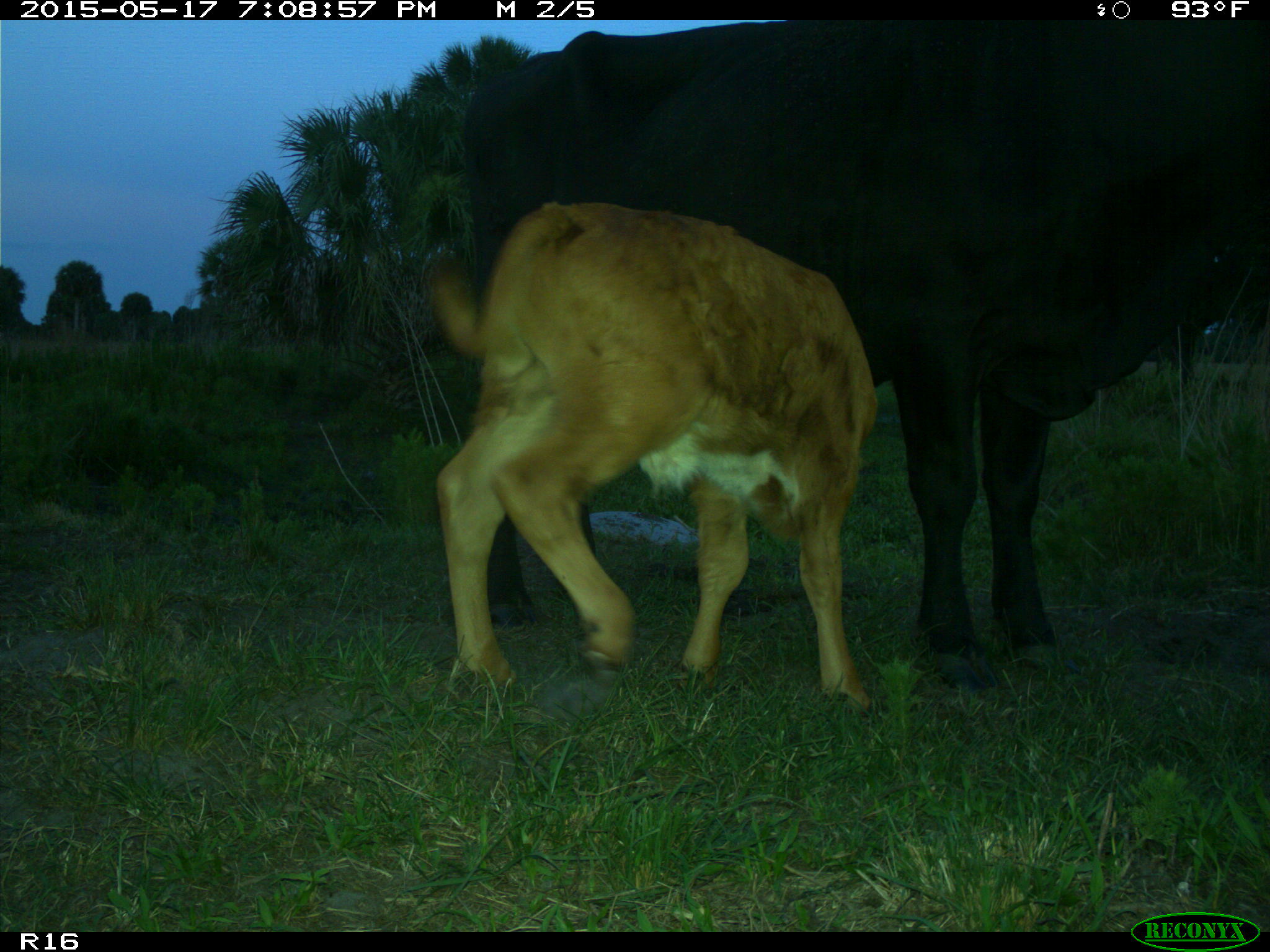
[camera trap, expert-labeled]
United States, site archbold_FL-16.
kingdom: Animalia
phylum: Chordata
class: Mammalia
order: Artiodactyla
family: Bovidae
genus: Bos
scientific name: Bos taurus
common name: domestic cow